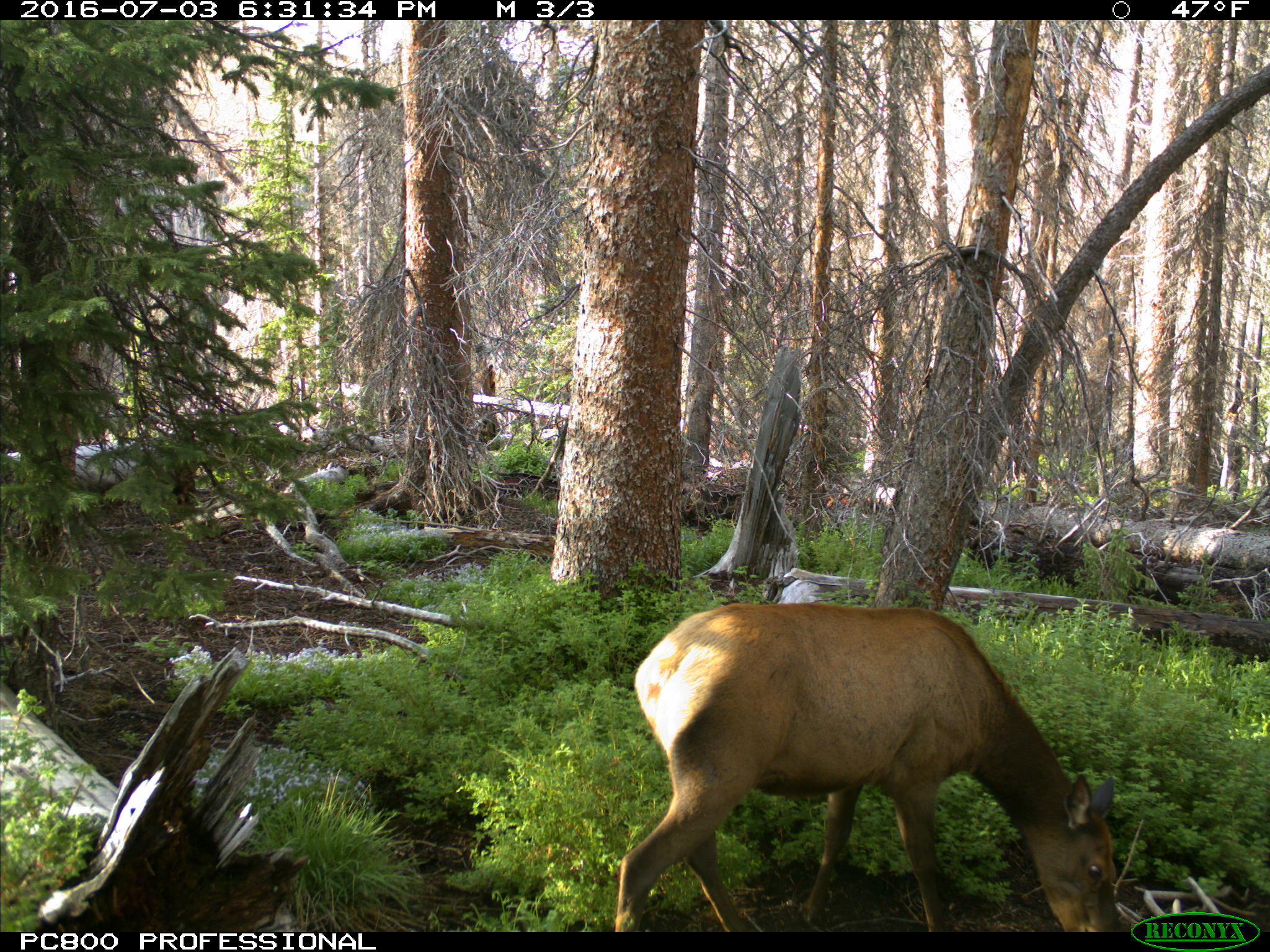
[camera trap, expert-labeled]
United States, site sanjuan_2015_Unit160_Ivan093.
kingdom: Animalia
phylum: Chordata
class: Mammalia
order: Artiodactyla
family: Cervidae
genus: Cervus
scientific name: Cervus elaphus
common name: red deer